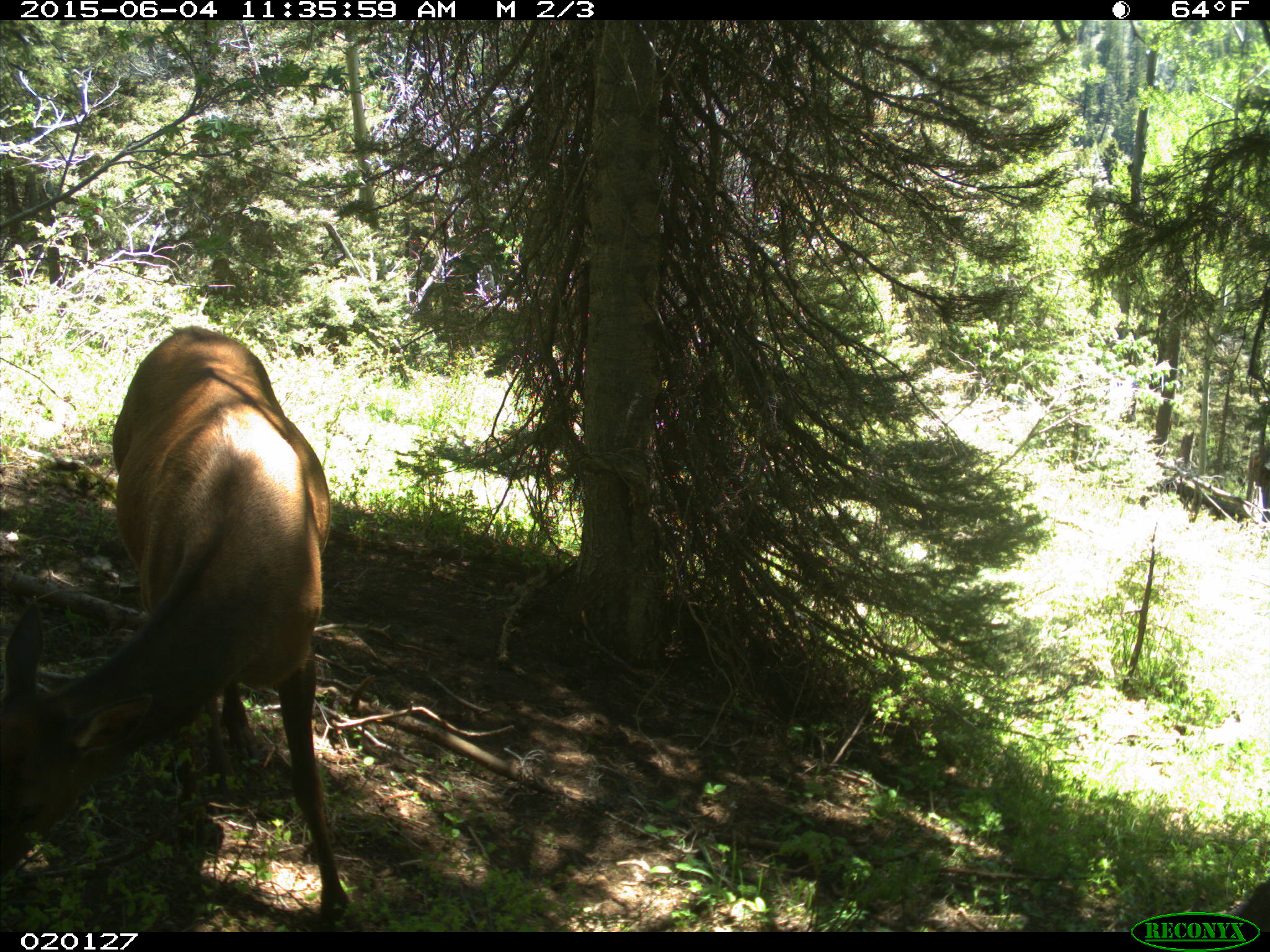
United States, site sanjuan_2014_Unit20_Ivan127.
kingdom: Animalia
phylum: Chordata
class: Mammalia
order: Artiodactyla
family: Cervidae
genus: Cervus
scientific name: Cervus elaphus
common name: red deer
Cervus elaphus (red deer).